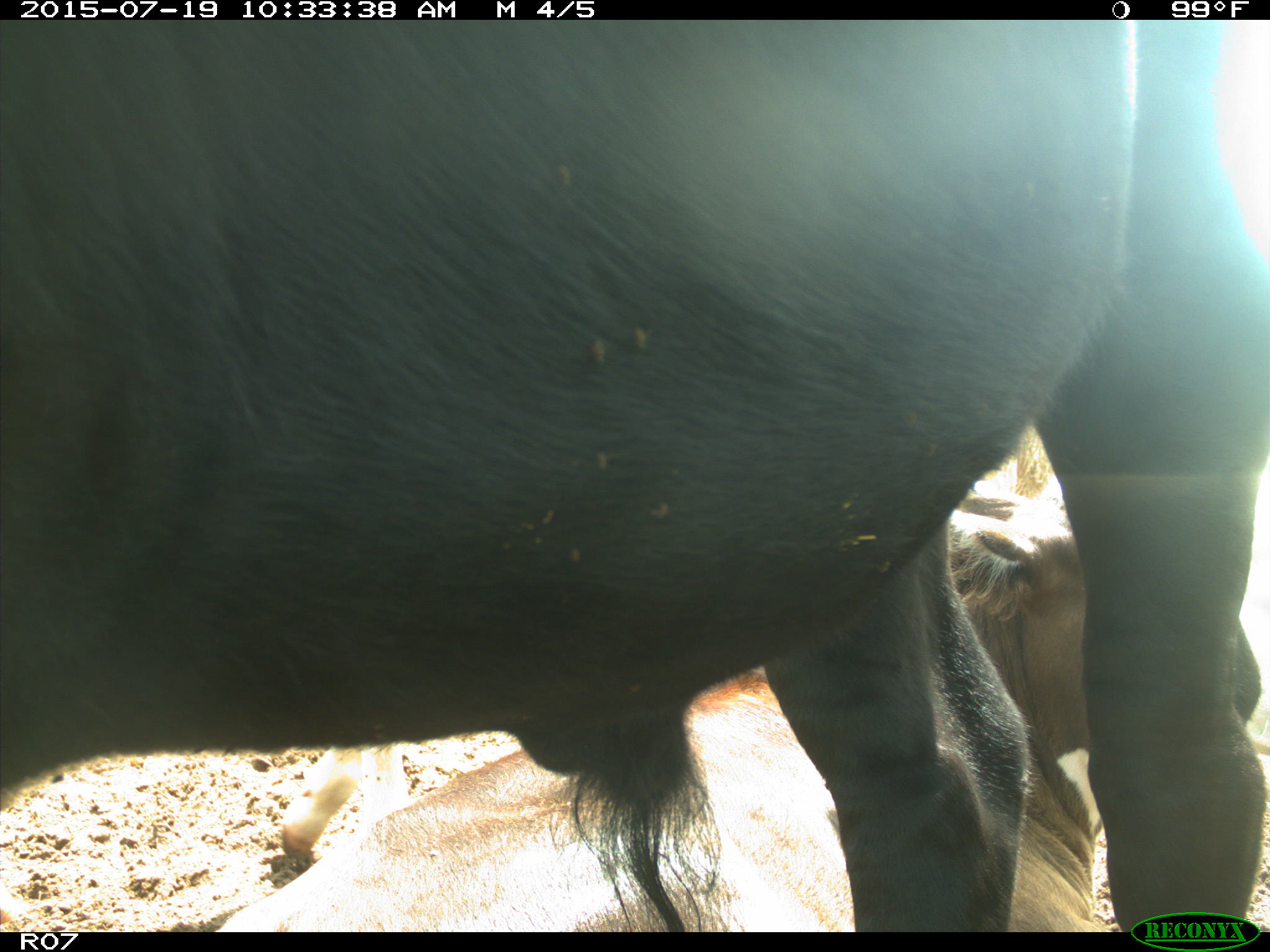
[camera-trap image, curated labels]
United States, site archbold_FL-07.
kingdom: Animalia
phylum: Chordata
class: Mammalia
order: Artiodactyla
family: Bovidae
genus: Bos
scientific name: Bos taurus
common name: domestic cow